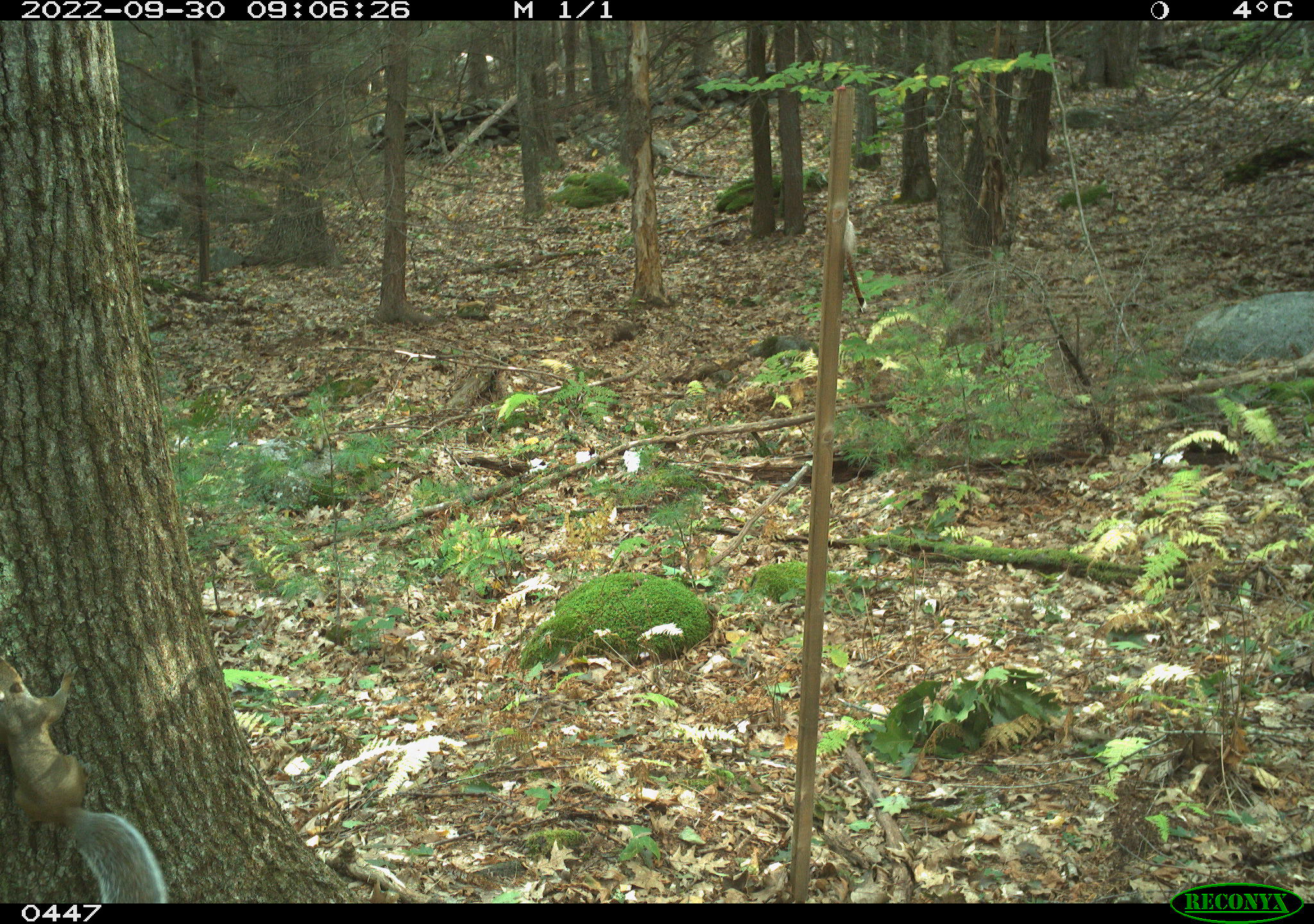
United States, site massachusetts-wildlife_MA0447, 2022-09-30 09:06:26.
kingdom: Animalia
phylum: Chordata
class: Mammalia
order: Rodentia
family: Sciuridae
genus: Sciurus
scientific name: Sciurus carolinensis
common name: gray squirrel